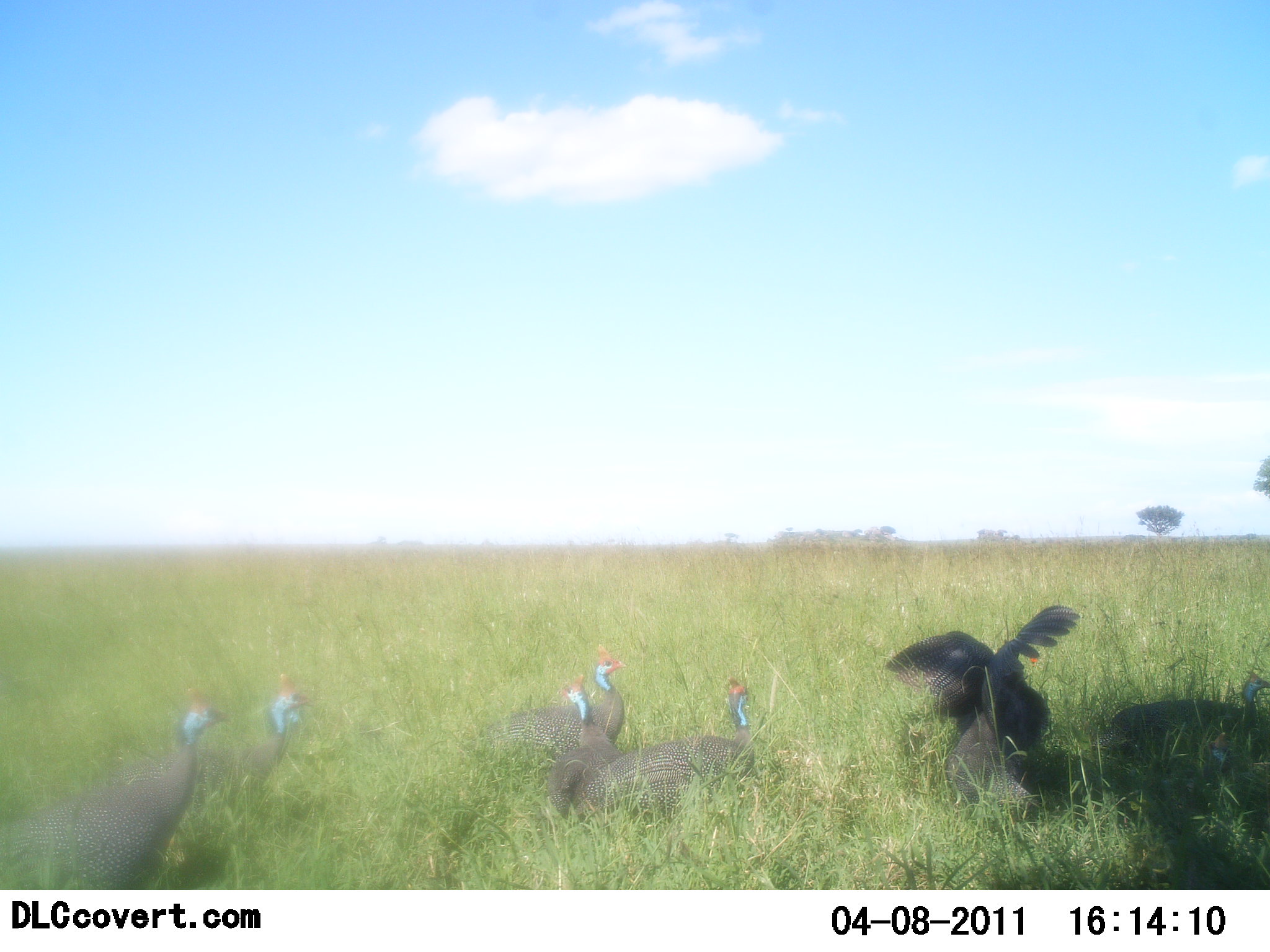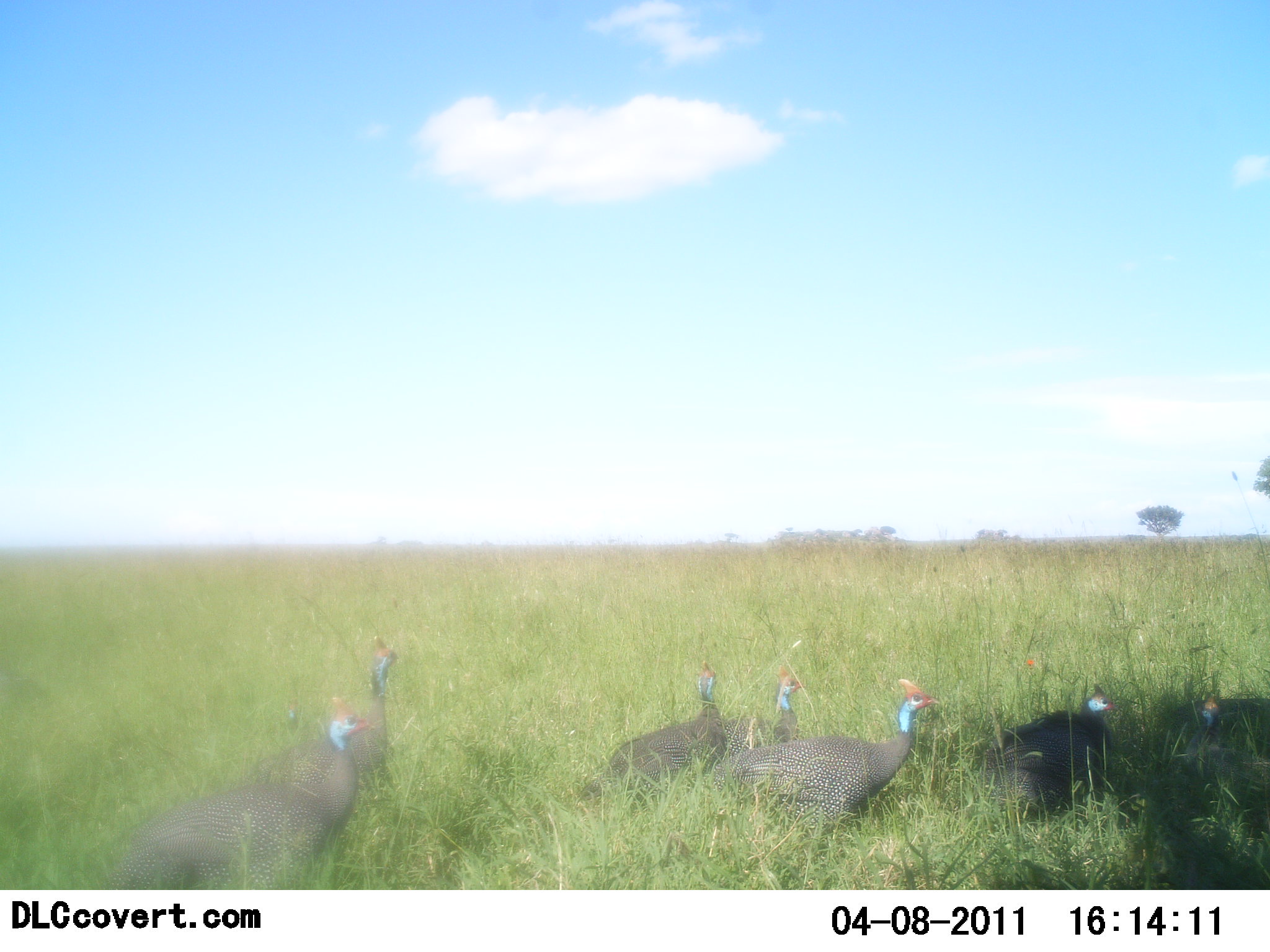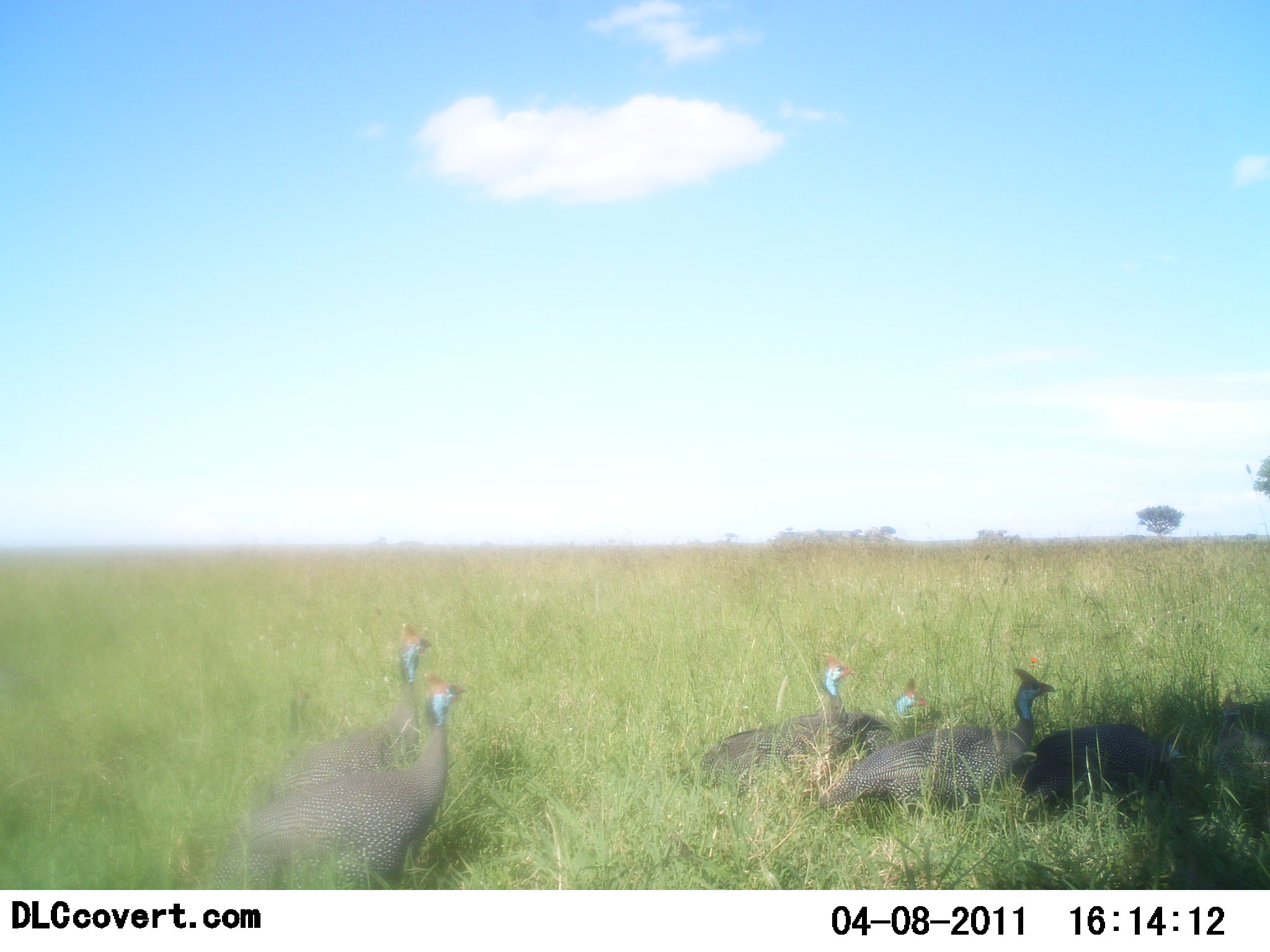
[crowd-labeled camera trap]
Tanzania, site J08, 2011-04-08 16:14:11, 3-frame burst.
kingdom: Animalia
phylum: Chordata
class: Aves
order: Galliformes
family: Numididae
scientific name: Numididae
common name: guinea fowl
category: guineafowl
Guineafowl (guinea fowl) (Numididae), count 7. Behavior (volunteer vote fractions): standing 29%, resting 14%, moving 71%, interacting 7%. Young present (vote fraction): 7%. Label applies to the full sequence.